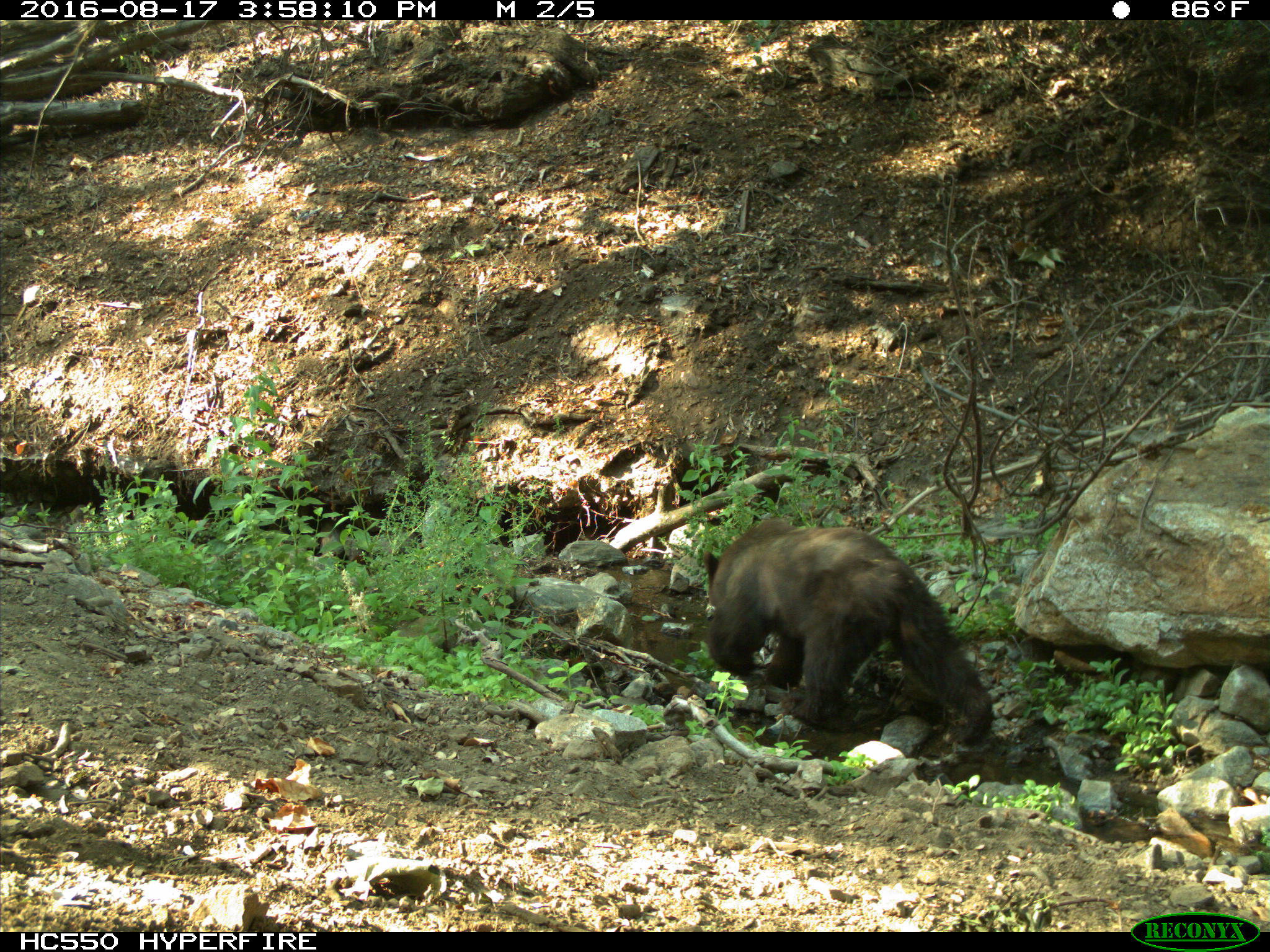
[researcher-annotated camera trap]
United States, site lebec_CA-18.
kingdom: Animalia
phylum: Chordata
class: Mammalia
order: Carnivora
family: Ursidae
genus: Ursus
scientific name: Ursus americanus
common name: american black bear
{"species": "Ursus americanus (american black bear)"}